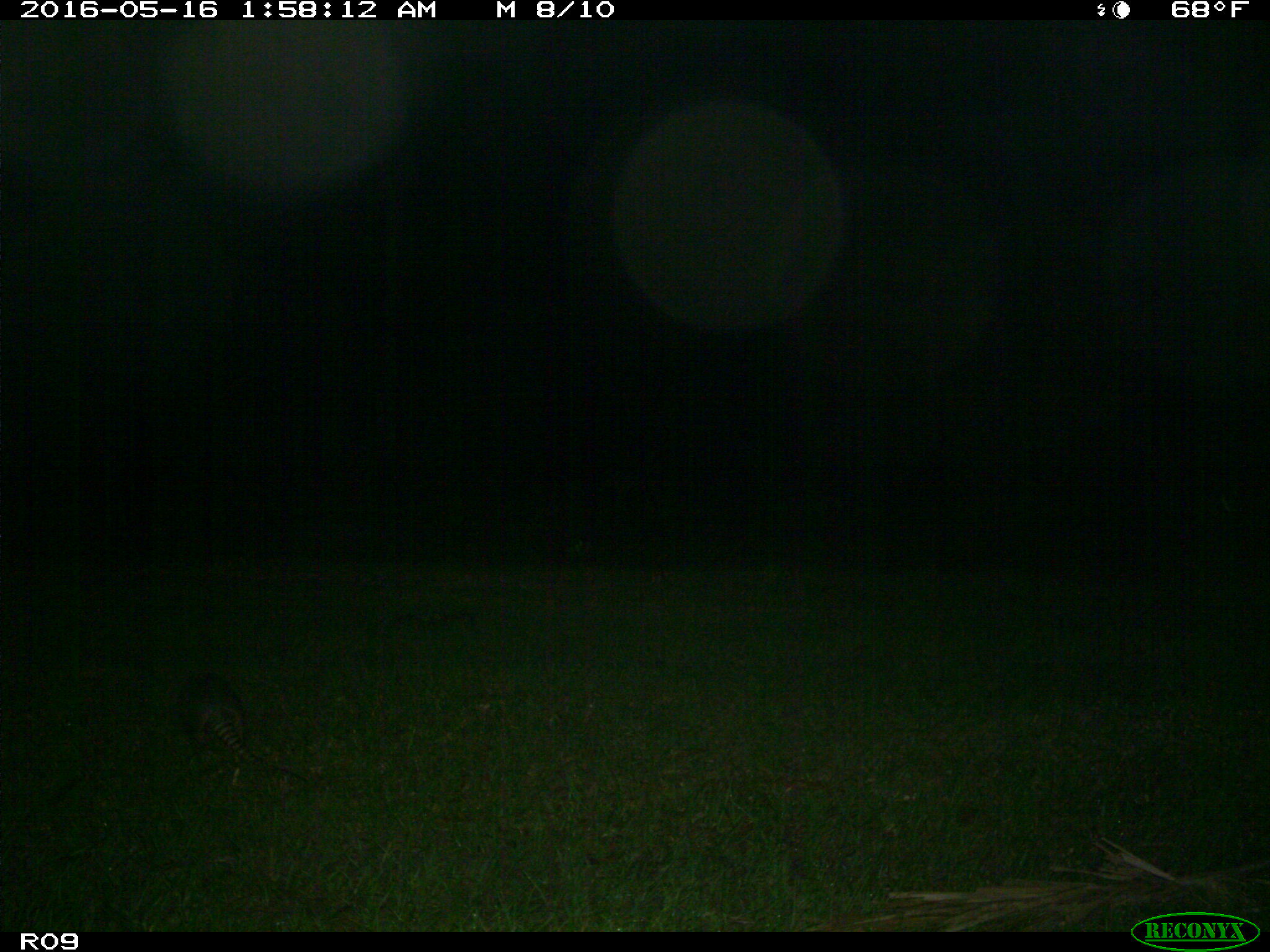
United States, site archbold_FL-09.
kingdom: Animalia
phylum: Chordata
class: Mammalia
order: Cingulata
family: Dasypodidae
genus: Dasypus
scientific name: Dasypus novemcinctus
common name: nine-banded armadillo